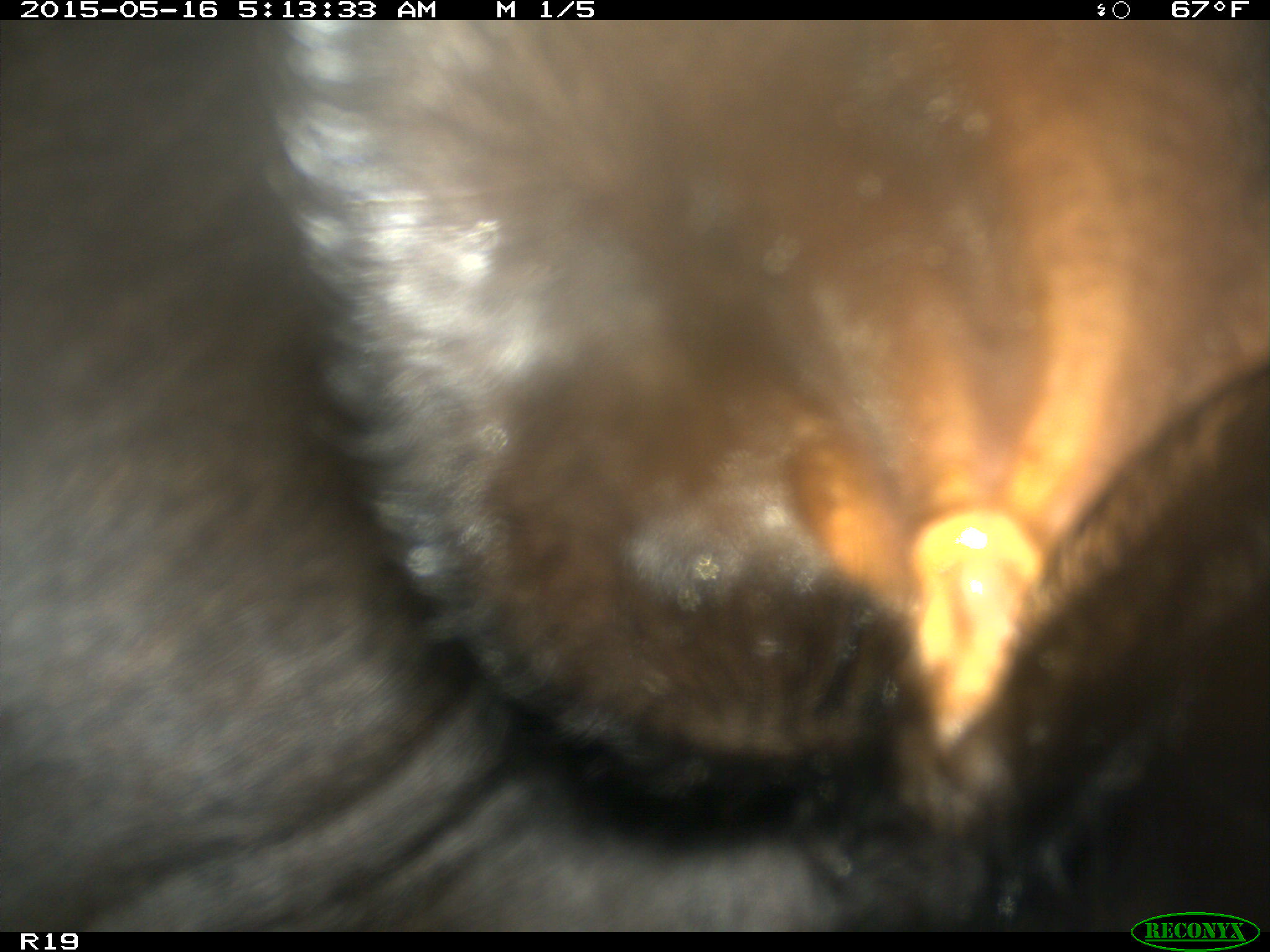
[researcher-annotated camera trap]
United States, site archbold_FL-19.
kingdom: Animalia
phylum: Chordata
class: Mammalia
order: Artiodactyla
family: Bovidae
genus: Bos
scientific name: Bos taurus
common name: domestic cow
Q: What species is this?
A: Bos taurus (domestic cow).